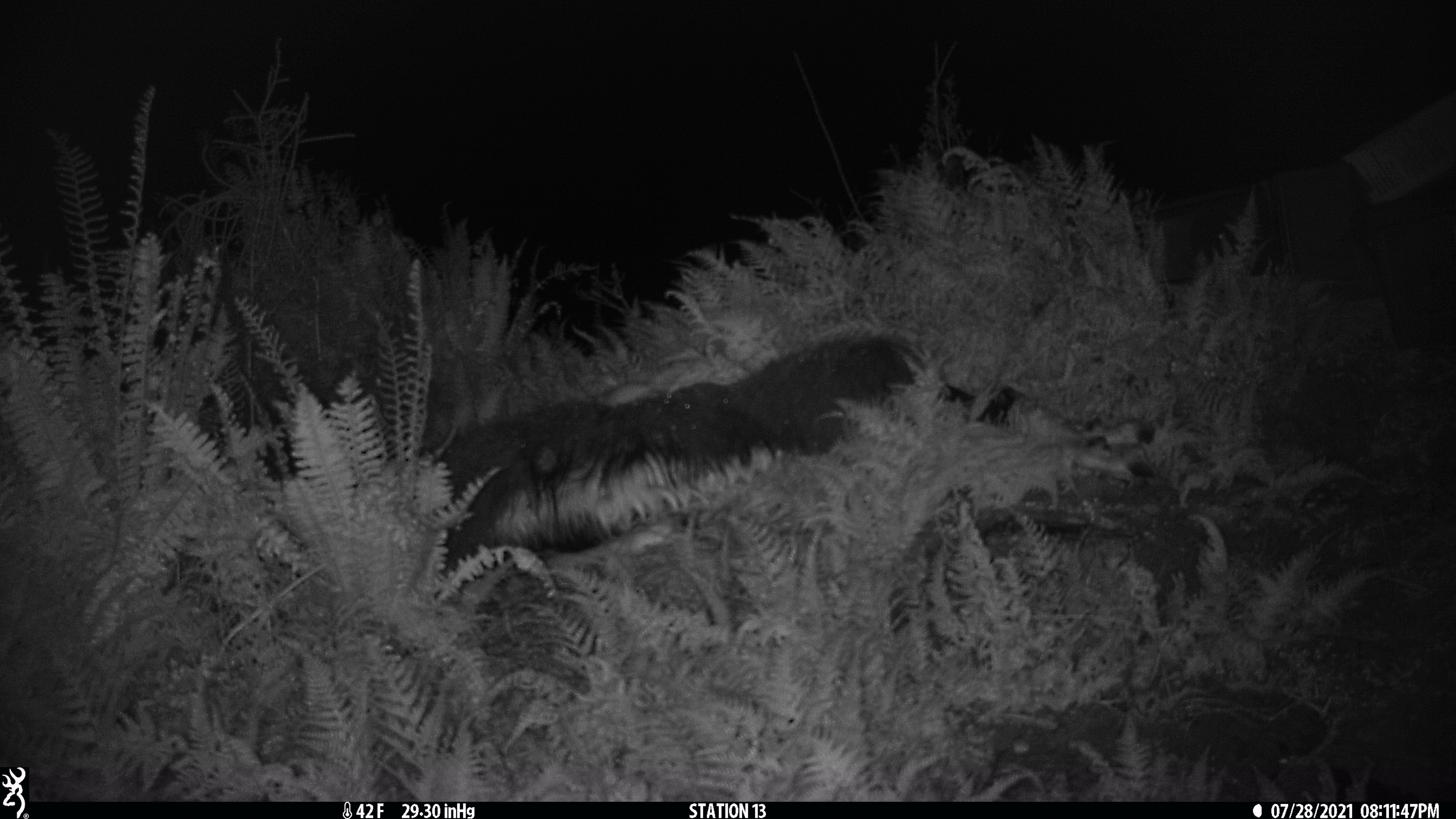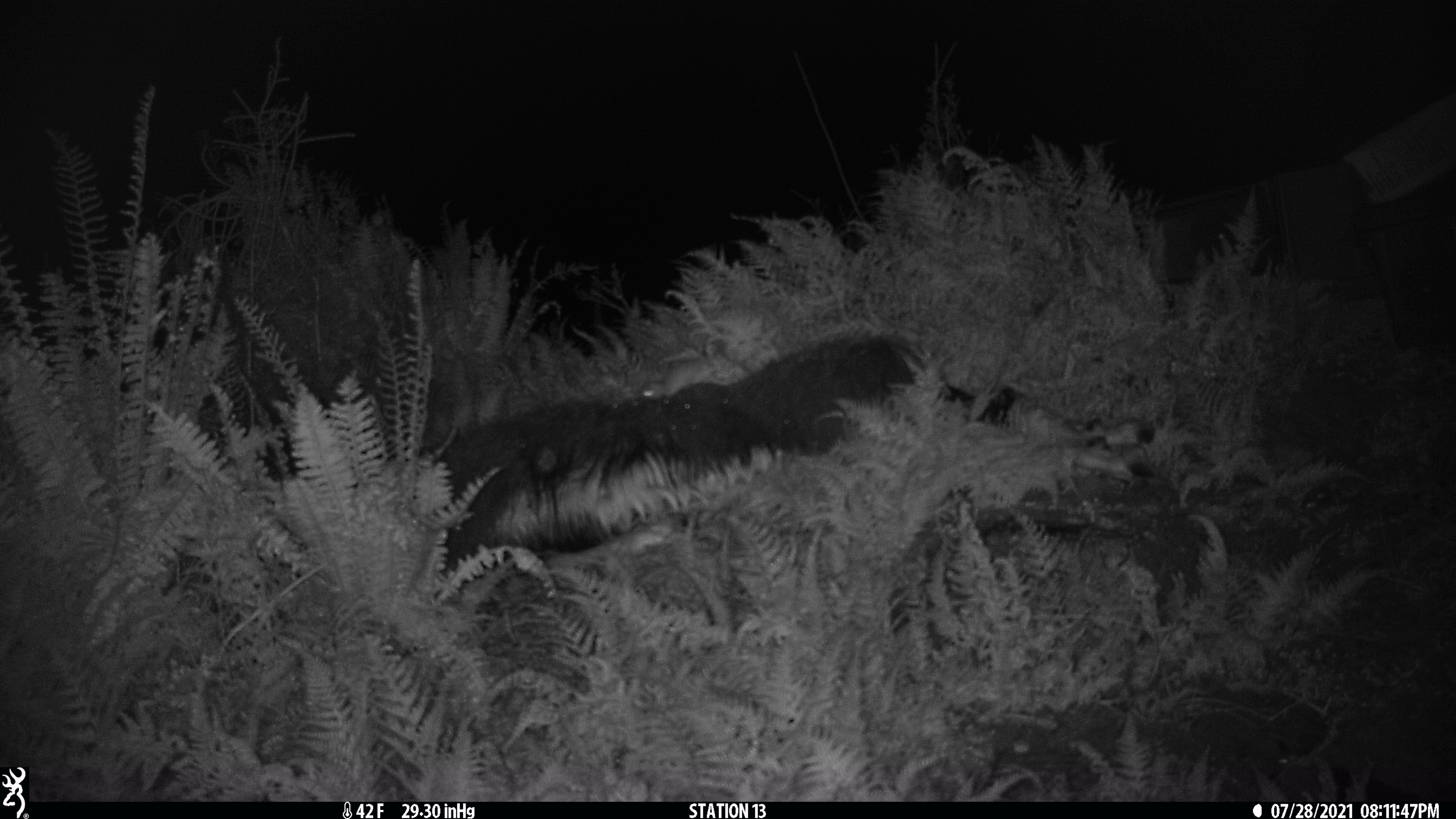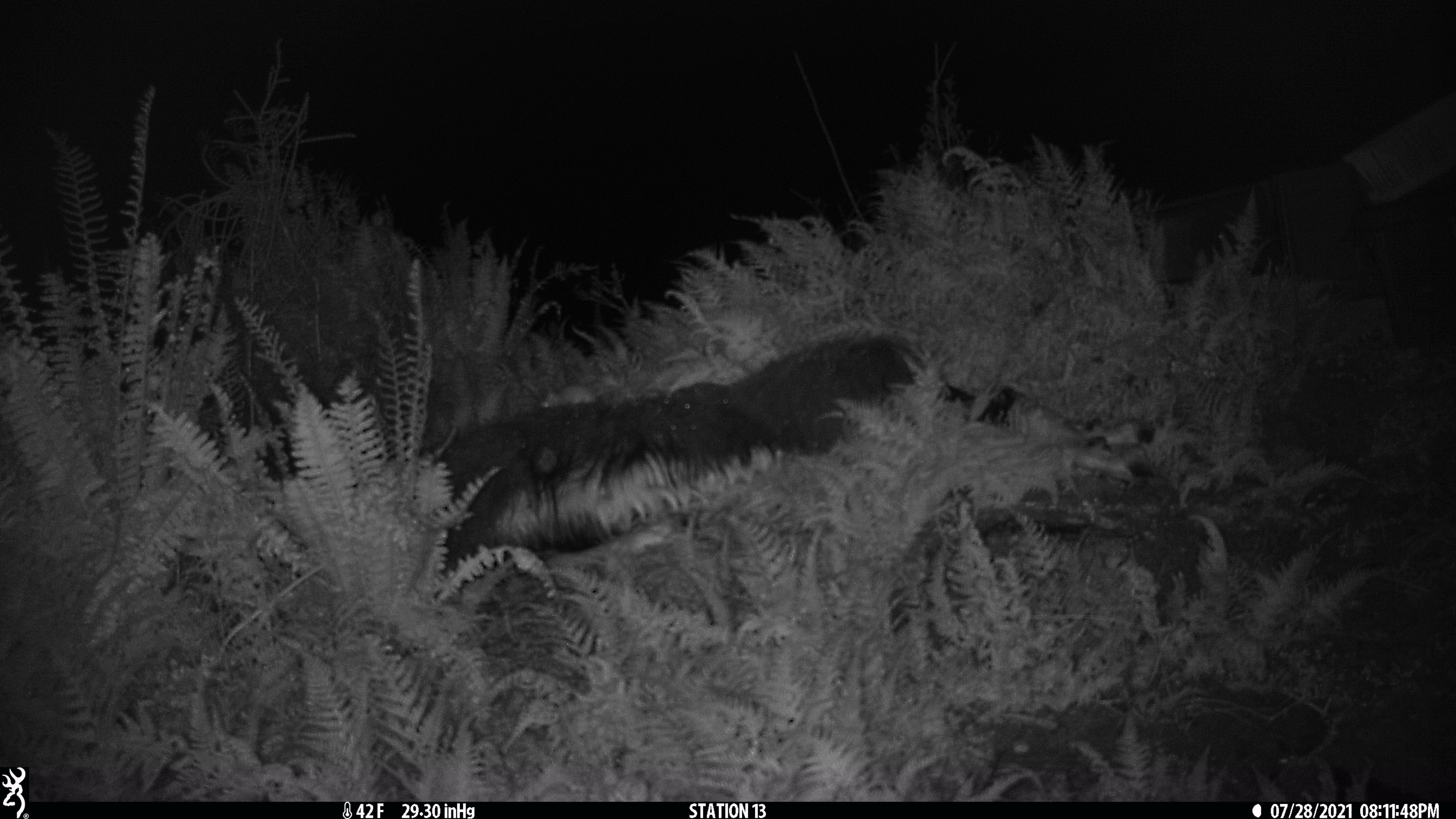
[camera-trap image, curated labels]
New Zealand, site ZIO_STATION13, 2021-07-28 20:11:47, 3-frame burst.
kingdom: Animalia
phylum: Chordata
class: Mammalia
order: Rodentia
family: Muridae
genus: Rattus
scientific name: Rattus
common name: rat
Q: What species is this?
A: Rat (Rattus).